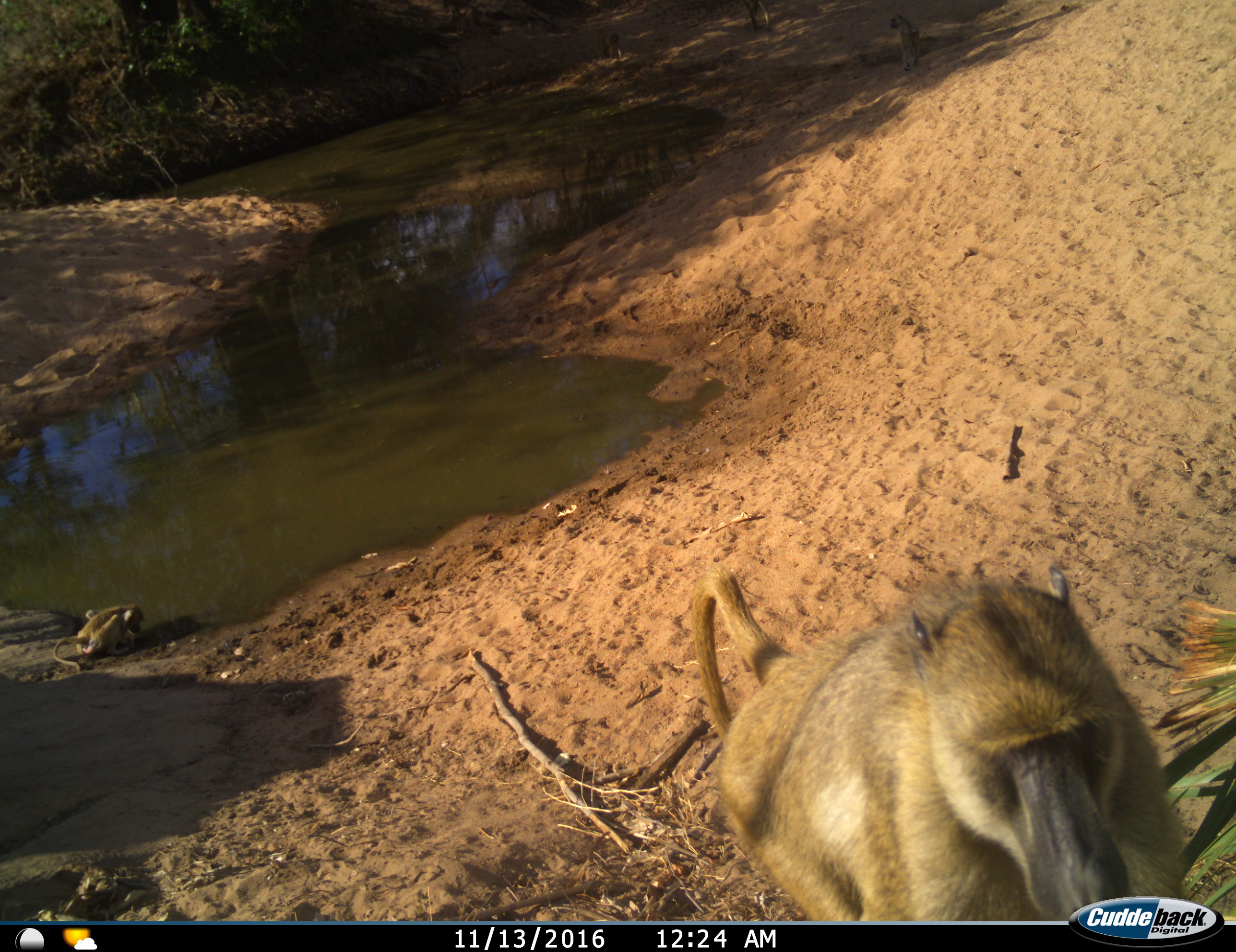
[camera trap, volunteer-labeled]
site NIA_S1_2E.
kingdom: Animalia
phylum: Chordata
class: Mammalia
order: Primates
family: Cercopithecidae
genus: Papio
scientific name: Papio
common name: baboon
Baboon (Papio), count 2. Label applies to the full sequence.